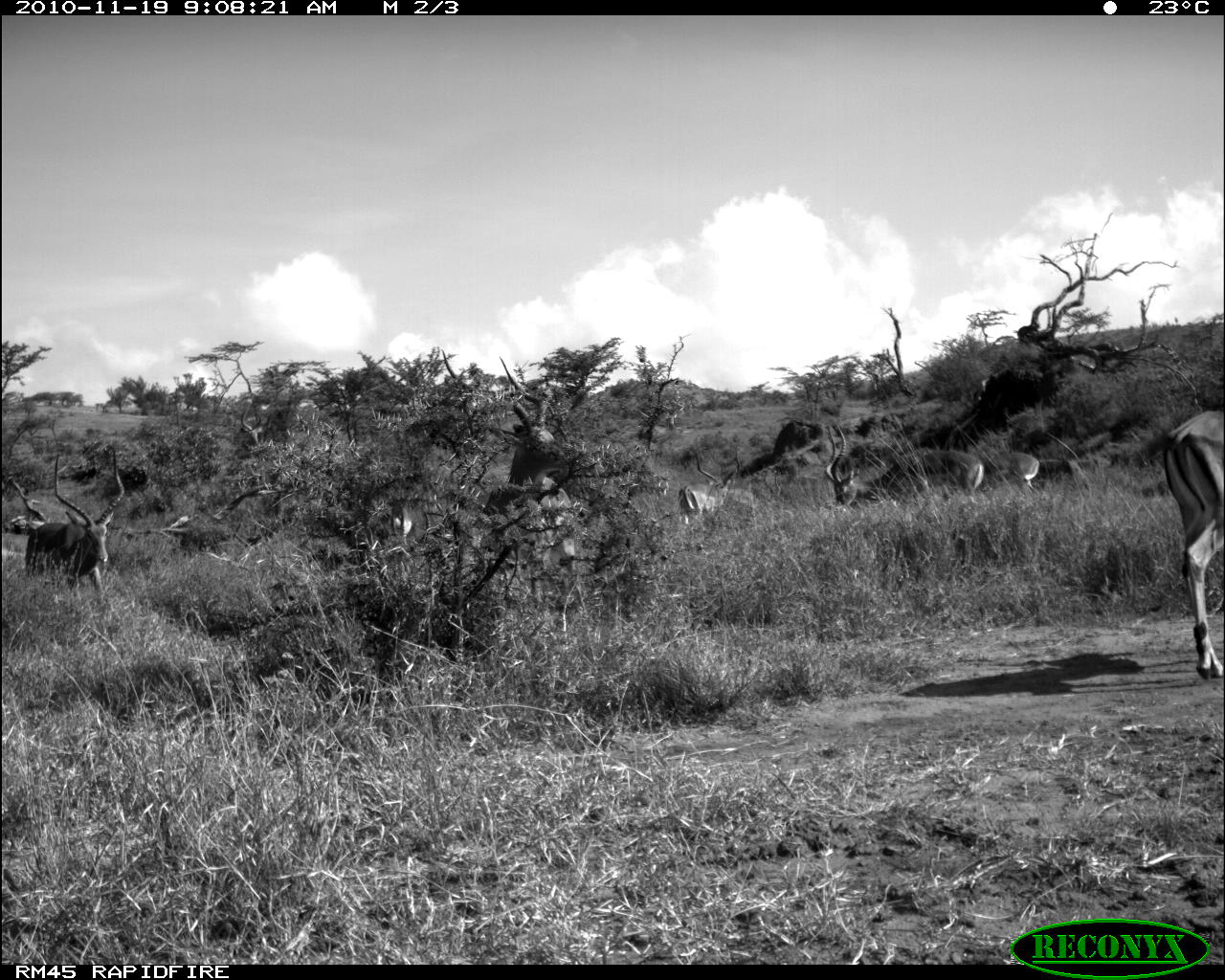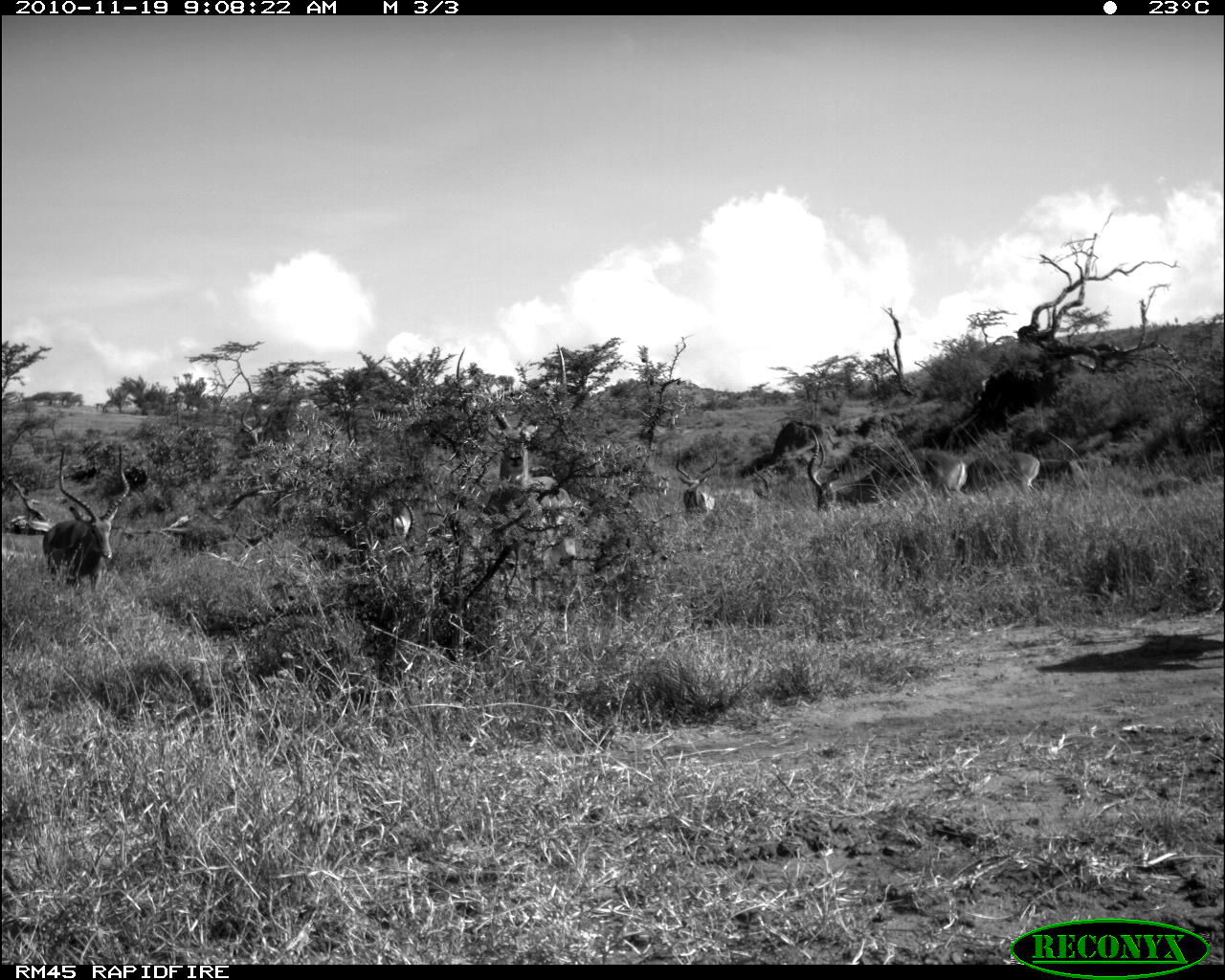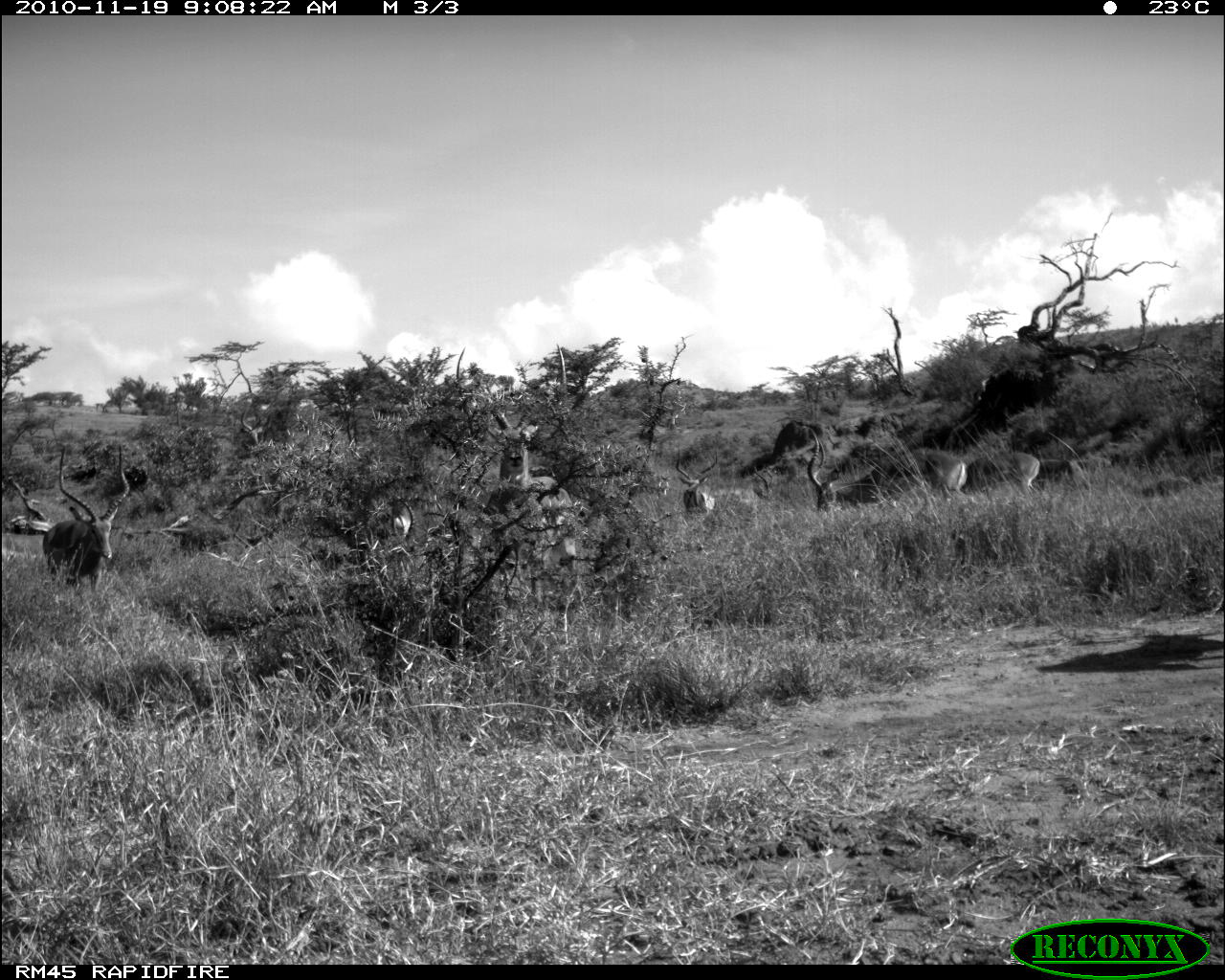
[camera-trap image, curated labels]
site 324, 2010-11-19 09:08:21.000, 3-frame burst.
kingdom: Animalia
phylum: Chordata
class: Mammalia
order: Artiodactyla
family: Bovidae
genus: Aepyceros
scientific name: Aepyceros melampus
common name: impala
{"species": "Aepyceros melampus (impala)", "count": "7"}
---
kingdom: Animalia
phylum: Chordata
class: Mammalia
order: Artiodactyla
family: Bovidae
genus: Nanger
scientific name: Nanger granti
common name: grant's gazelle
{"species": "Nanger granti (grant's gazelle)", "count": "1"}